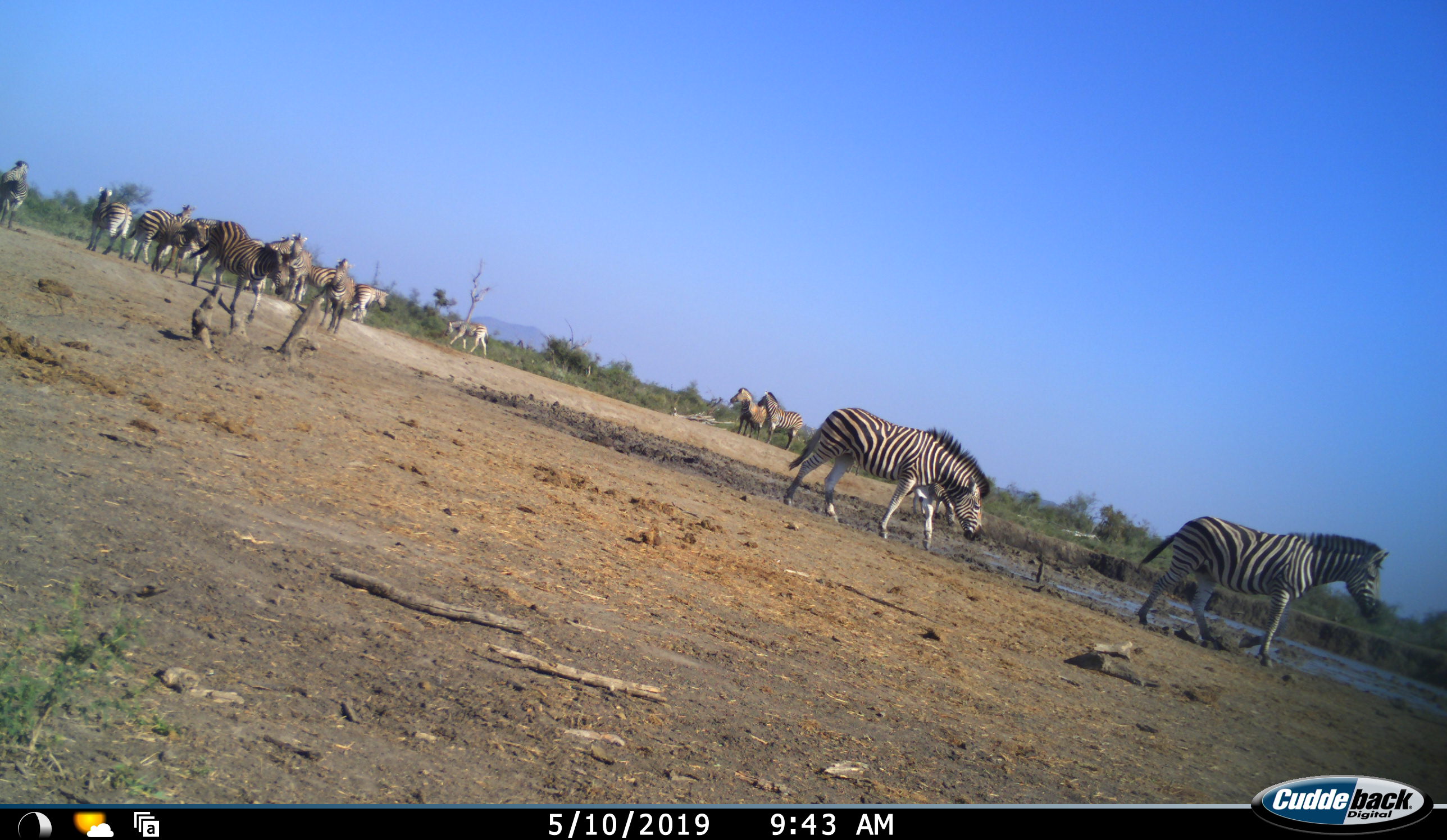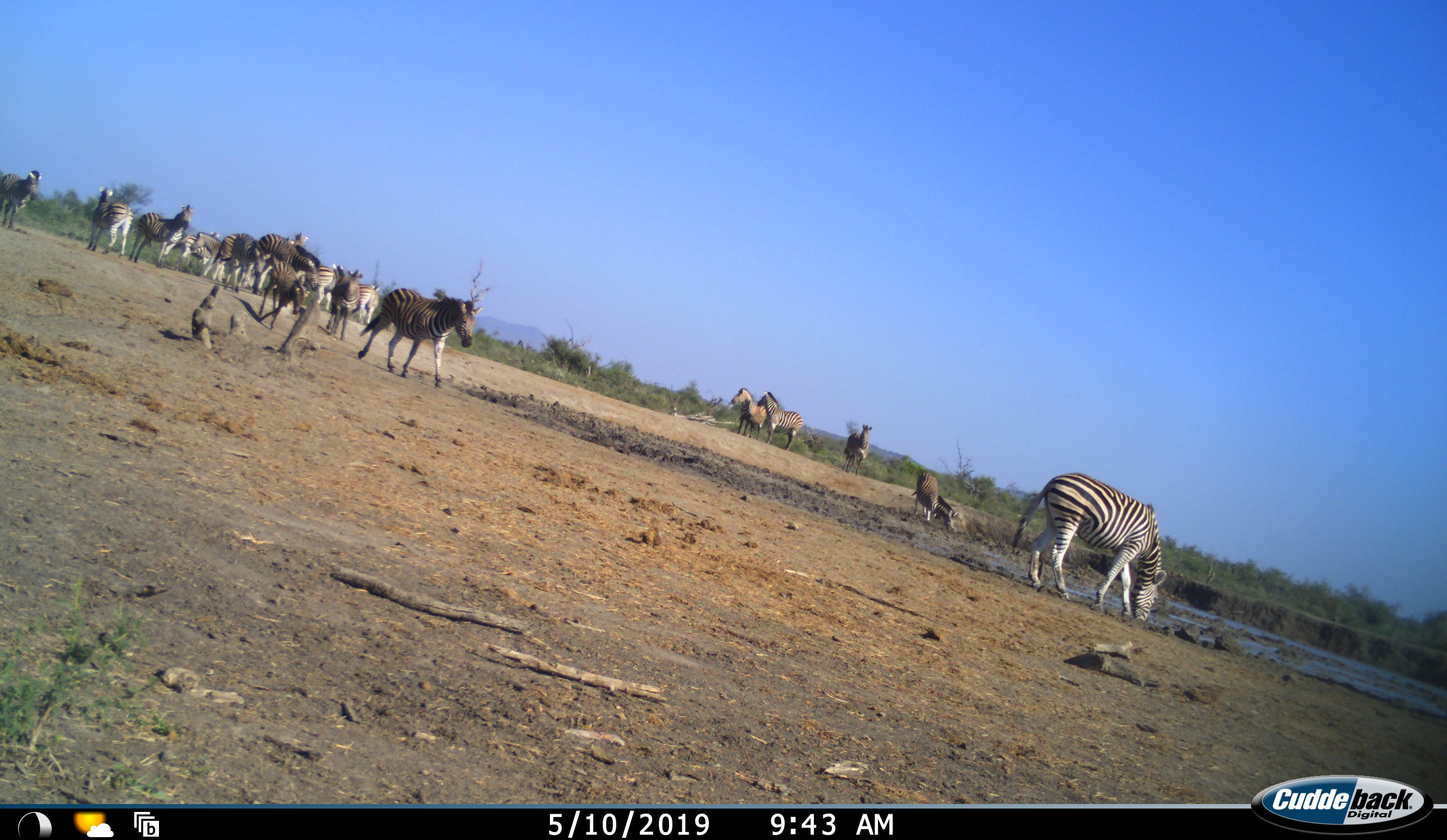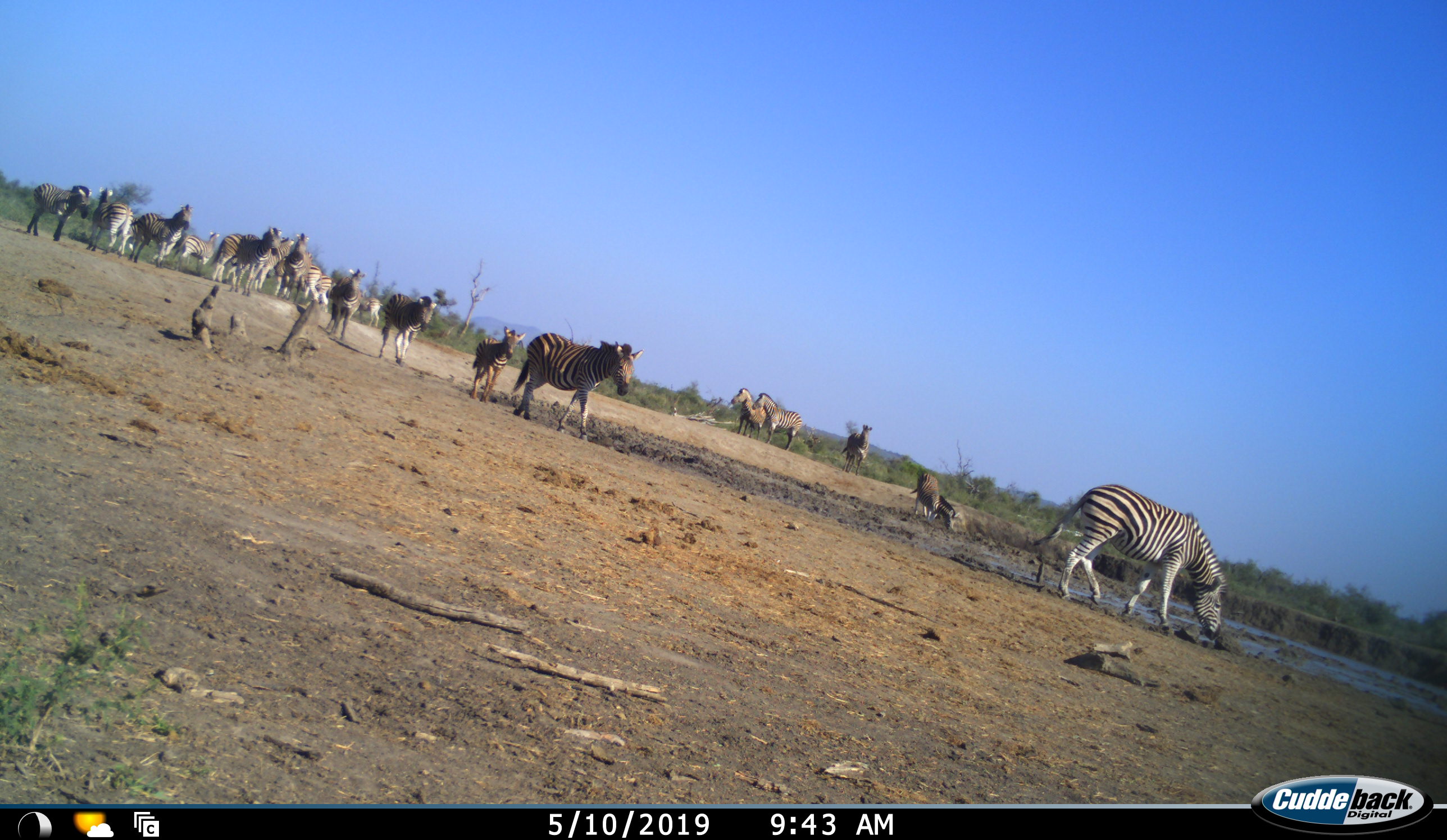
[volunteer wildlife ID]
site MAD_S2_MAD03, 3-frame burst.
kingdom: Animalia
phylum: Chordata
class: Mammalia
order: Perissodactyla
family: Equidae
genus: Equus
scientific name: Equus quagga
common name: plains zebra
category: zebraplains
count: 11-50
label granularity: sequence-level